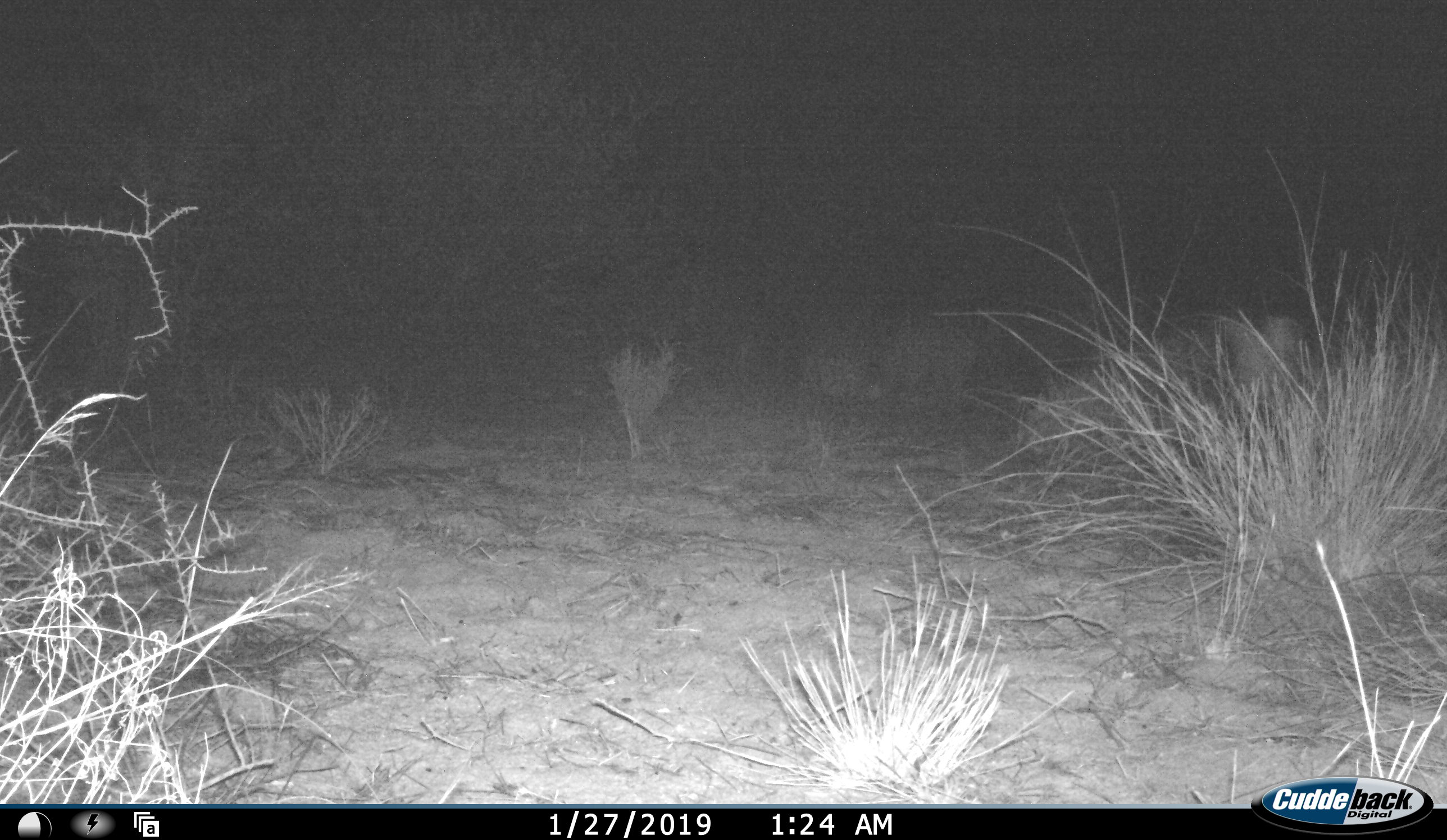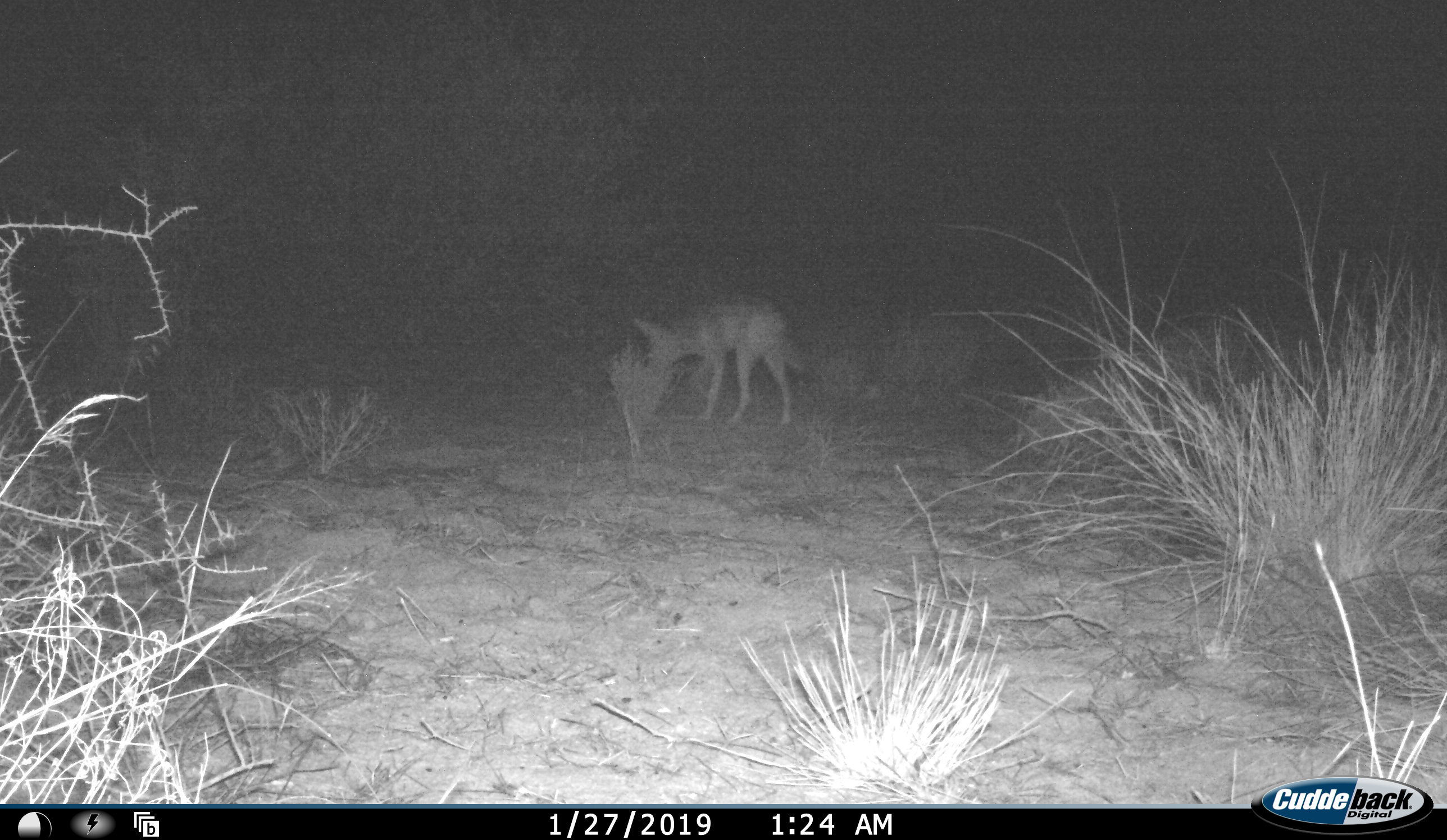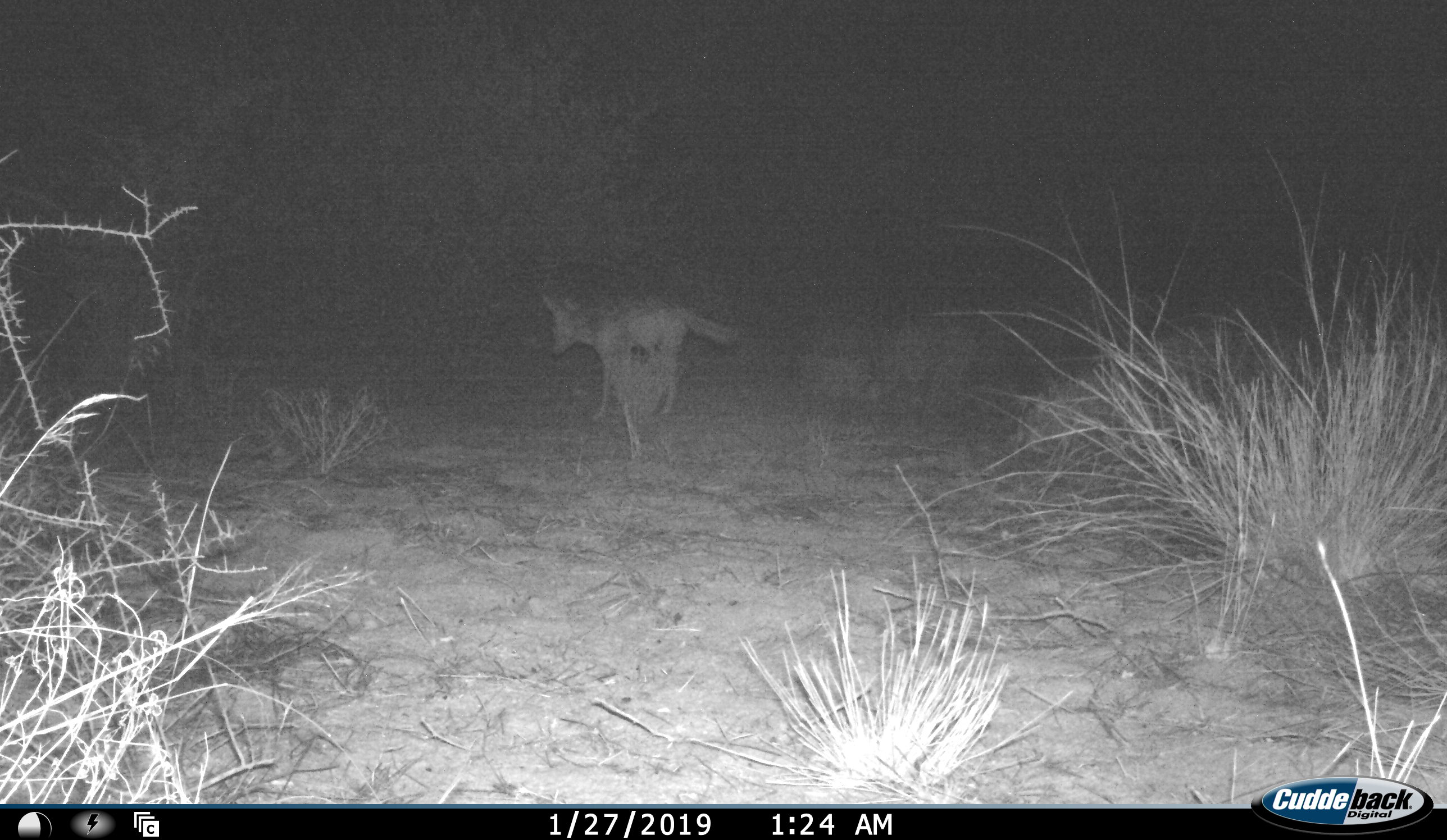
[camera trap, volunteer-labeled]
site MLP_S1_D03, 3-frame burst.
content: unidentified animal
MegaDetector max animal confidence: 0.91